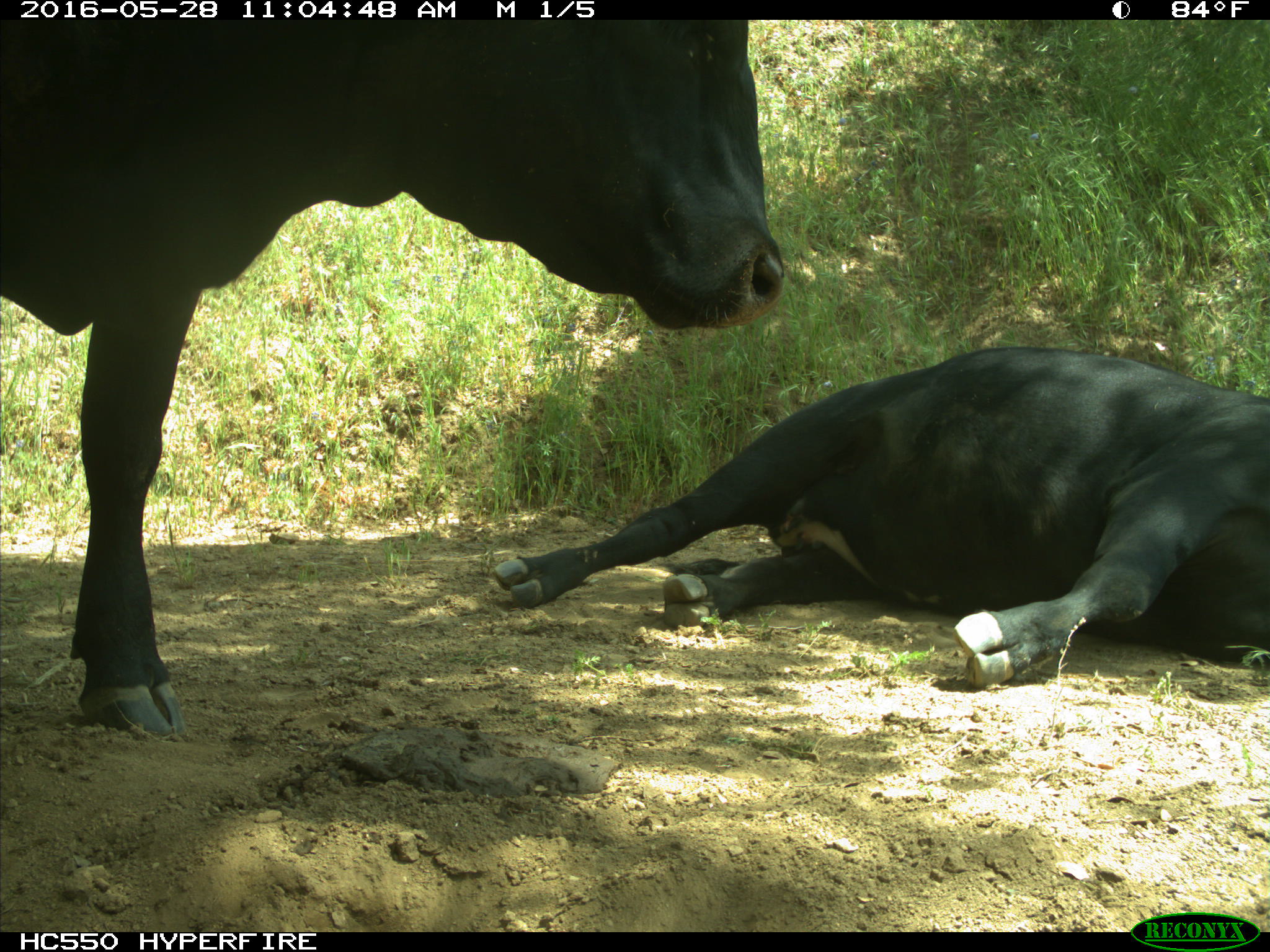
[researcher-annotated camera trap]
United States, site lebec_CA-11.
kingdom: Animalia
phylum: Chordata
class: Mammalia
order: Artiodactyla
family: Bovidae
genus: Bos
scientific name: Bos taurus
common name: domestic cow